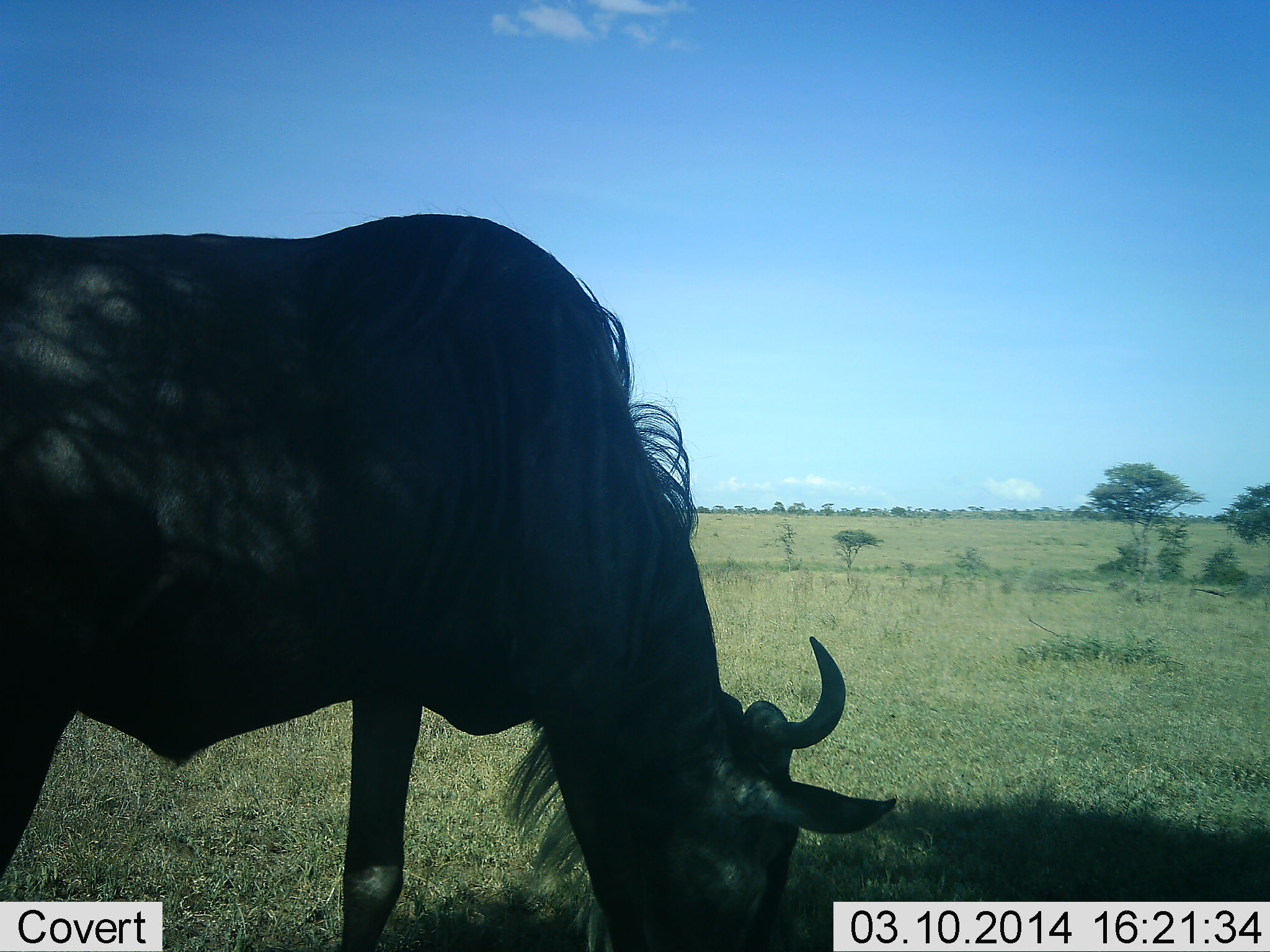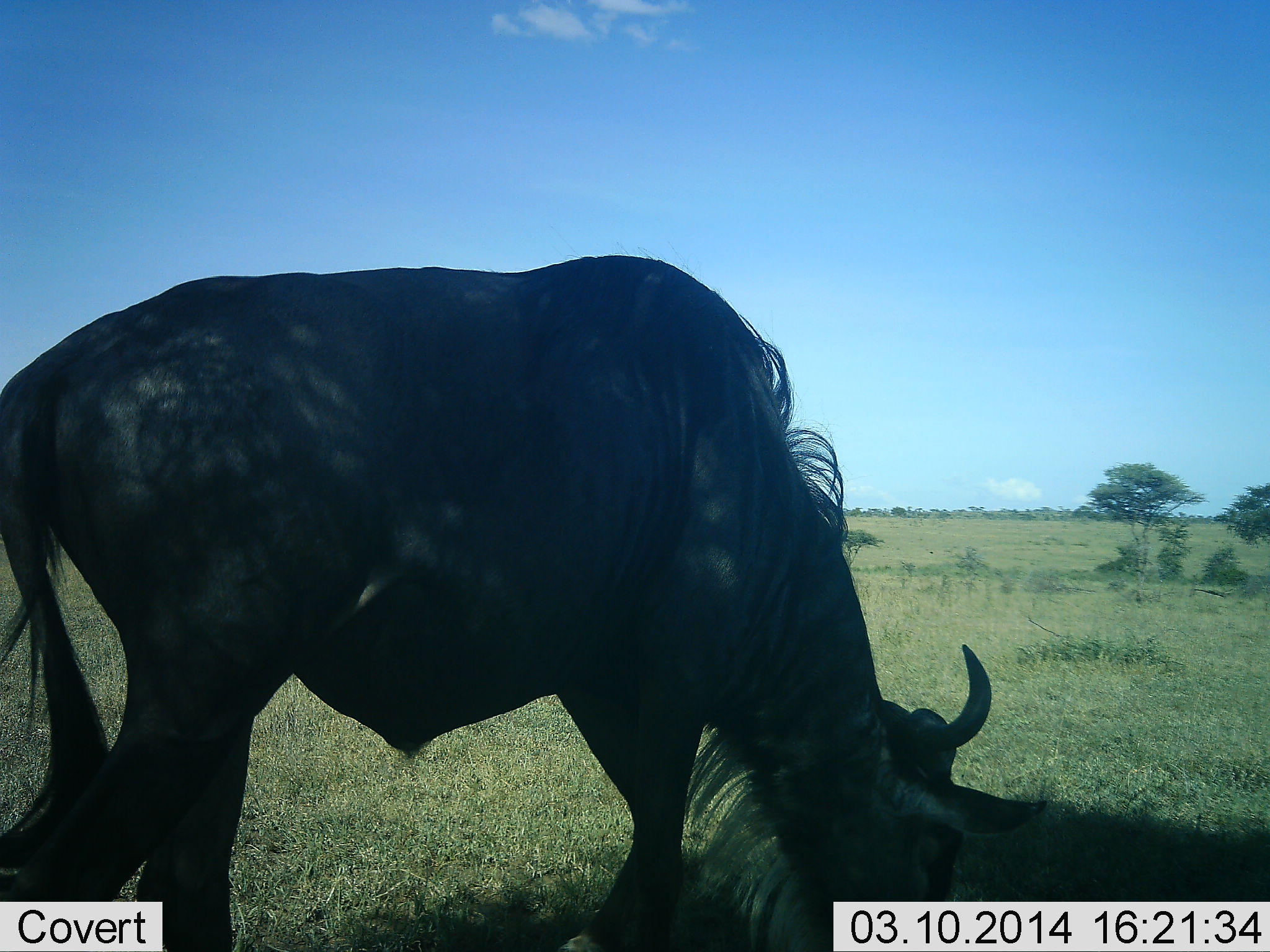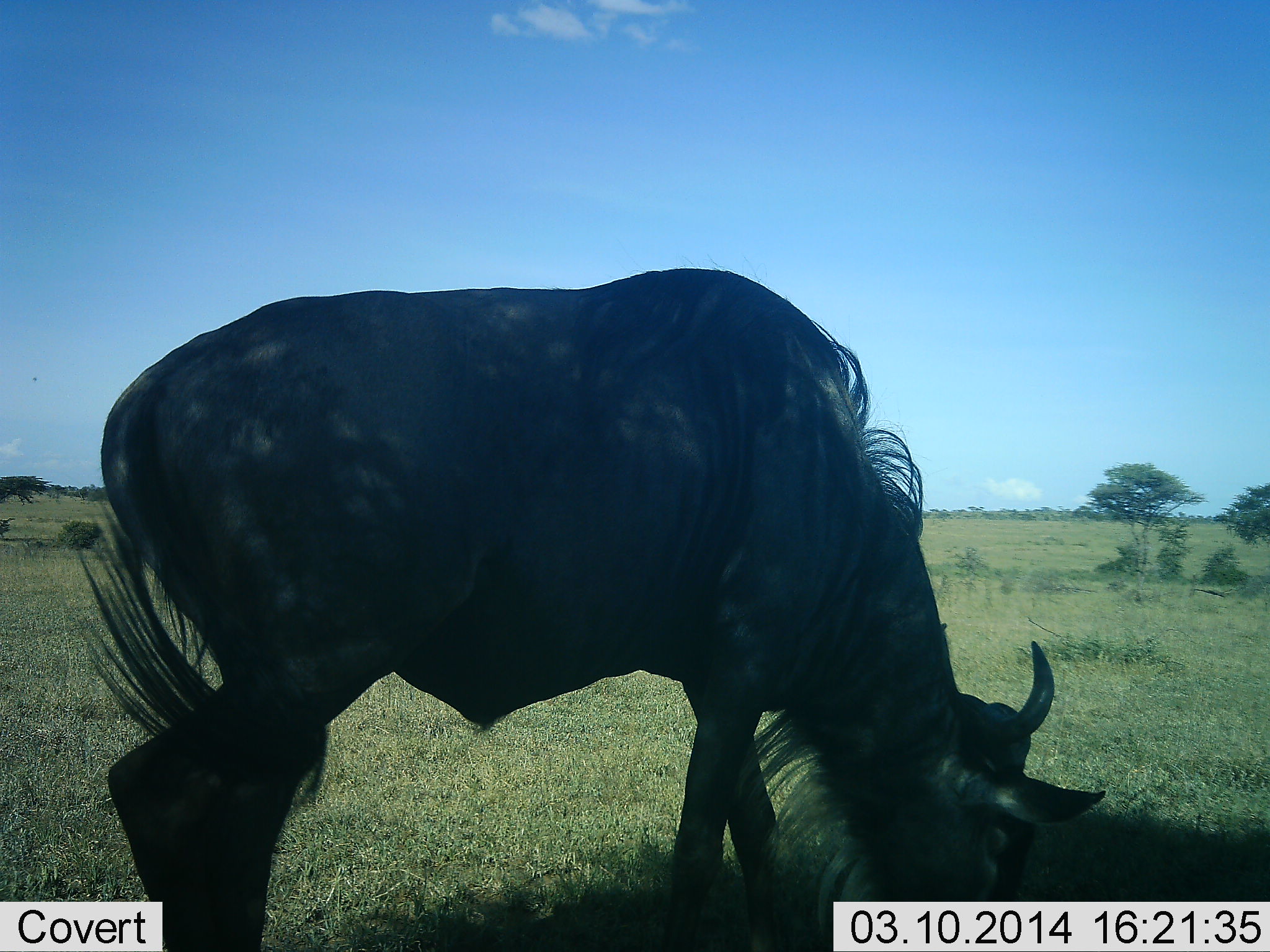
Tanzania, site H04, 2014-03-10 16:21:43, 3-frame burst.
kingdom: Animalia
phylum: Chordata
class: Mammalia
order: Artiodactyla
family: Bovidae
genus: Connochaetes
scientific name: Connochaetes taurinus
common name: blue wildebeest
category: wildebeest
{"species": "wildebeest (blue wildebeest) (Connochaetes taurinus)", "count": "1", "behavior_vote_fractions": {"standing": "10%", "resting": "0%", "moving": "50%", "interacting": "0%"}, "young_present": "0%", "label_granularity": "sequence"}